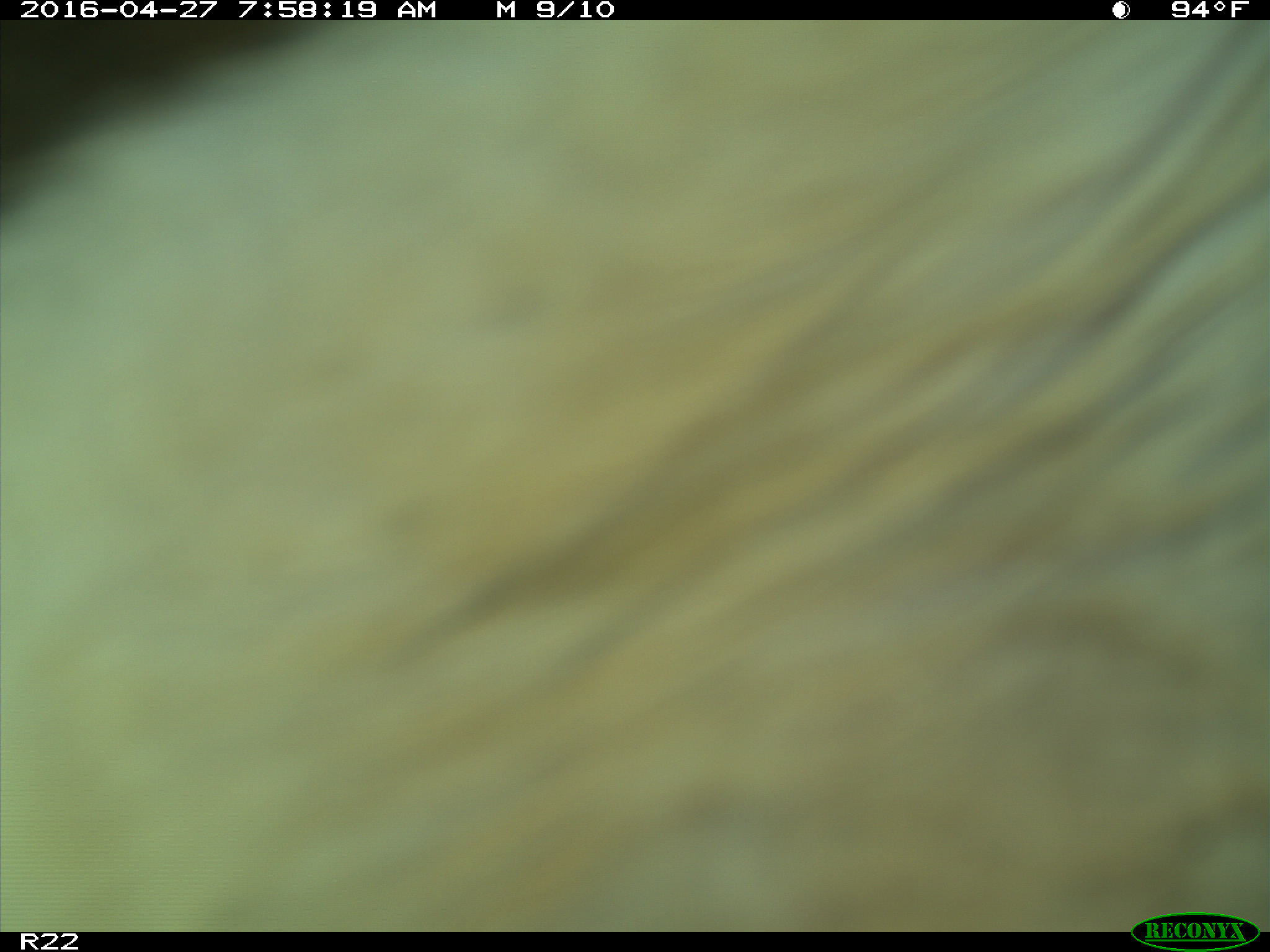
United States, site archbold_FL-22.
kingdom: Animalia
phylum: Chordata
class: Mammalia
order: Artiodactyla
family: Bovidae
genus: Bos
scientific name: Bos taurus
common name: domestic cow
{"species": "Bos taurus (domestic cow)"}